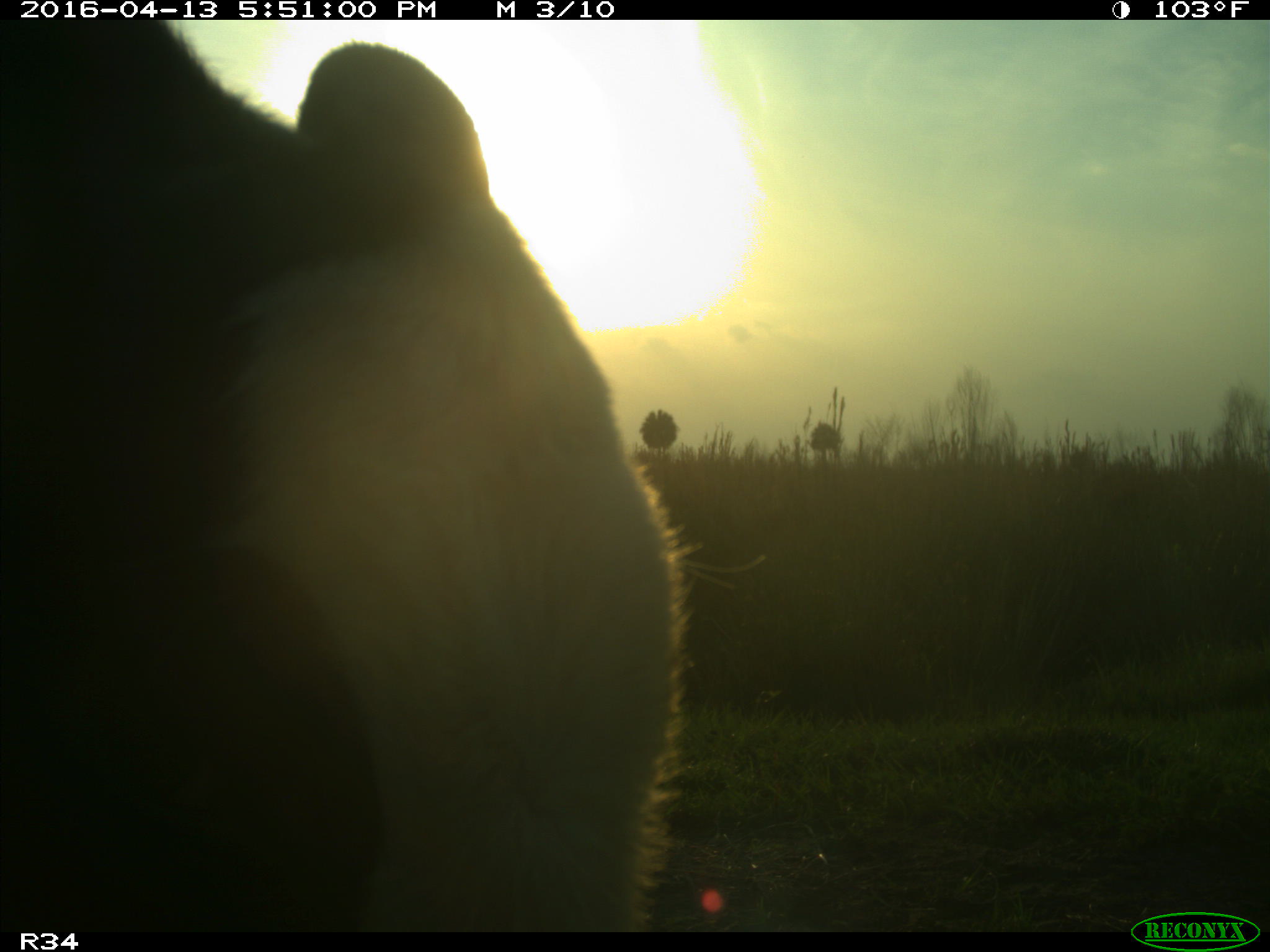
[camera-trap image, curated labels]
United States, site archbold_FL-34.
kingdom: Animalia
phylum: Chordata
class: Mammalia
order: Artiodactyla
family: Bovidae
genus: Bos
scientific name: Bos taurus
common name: domestic cow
Bos taurus (domestic cow).